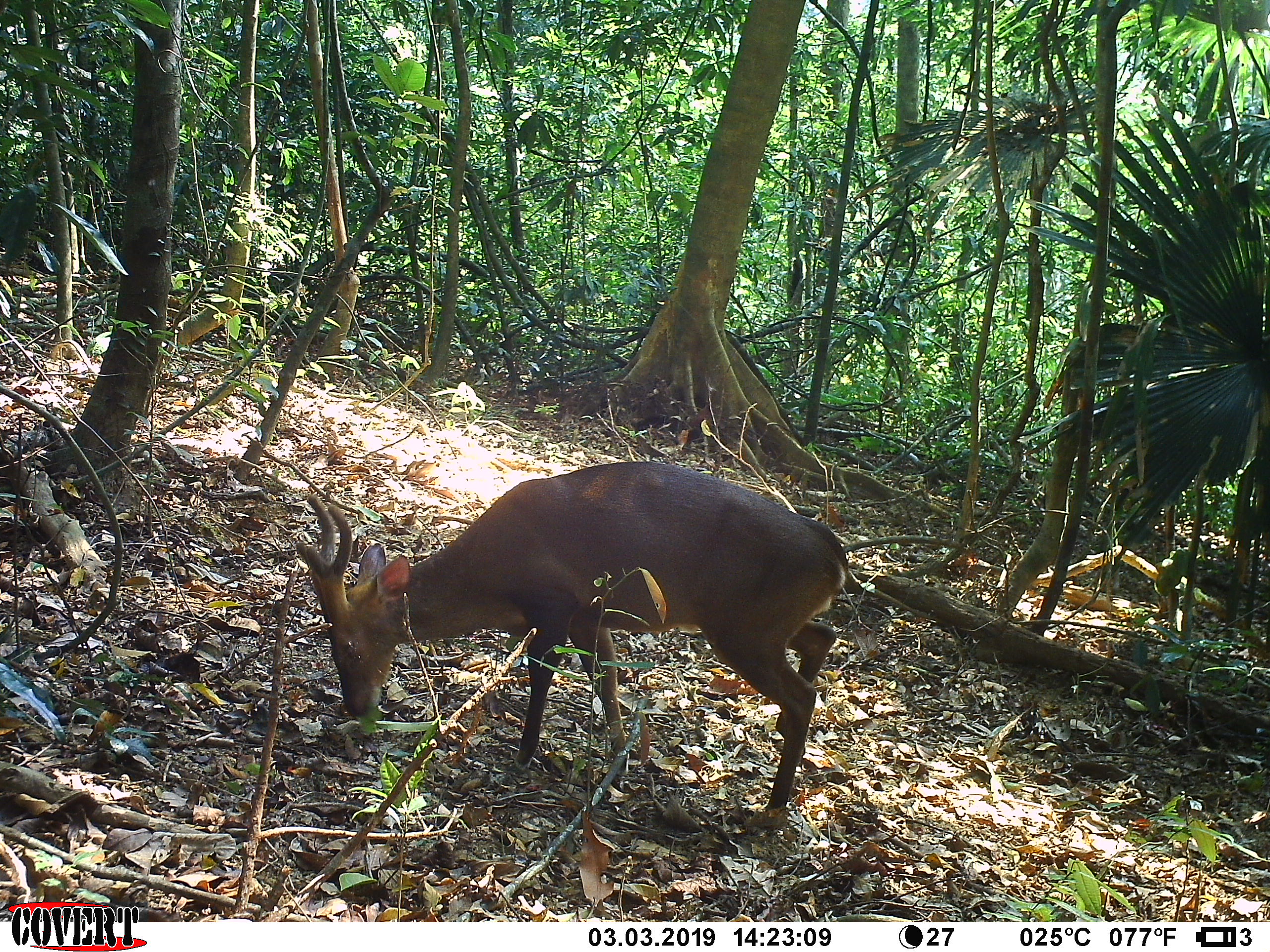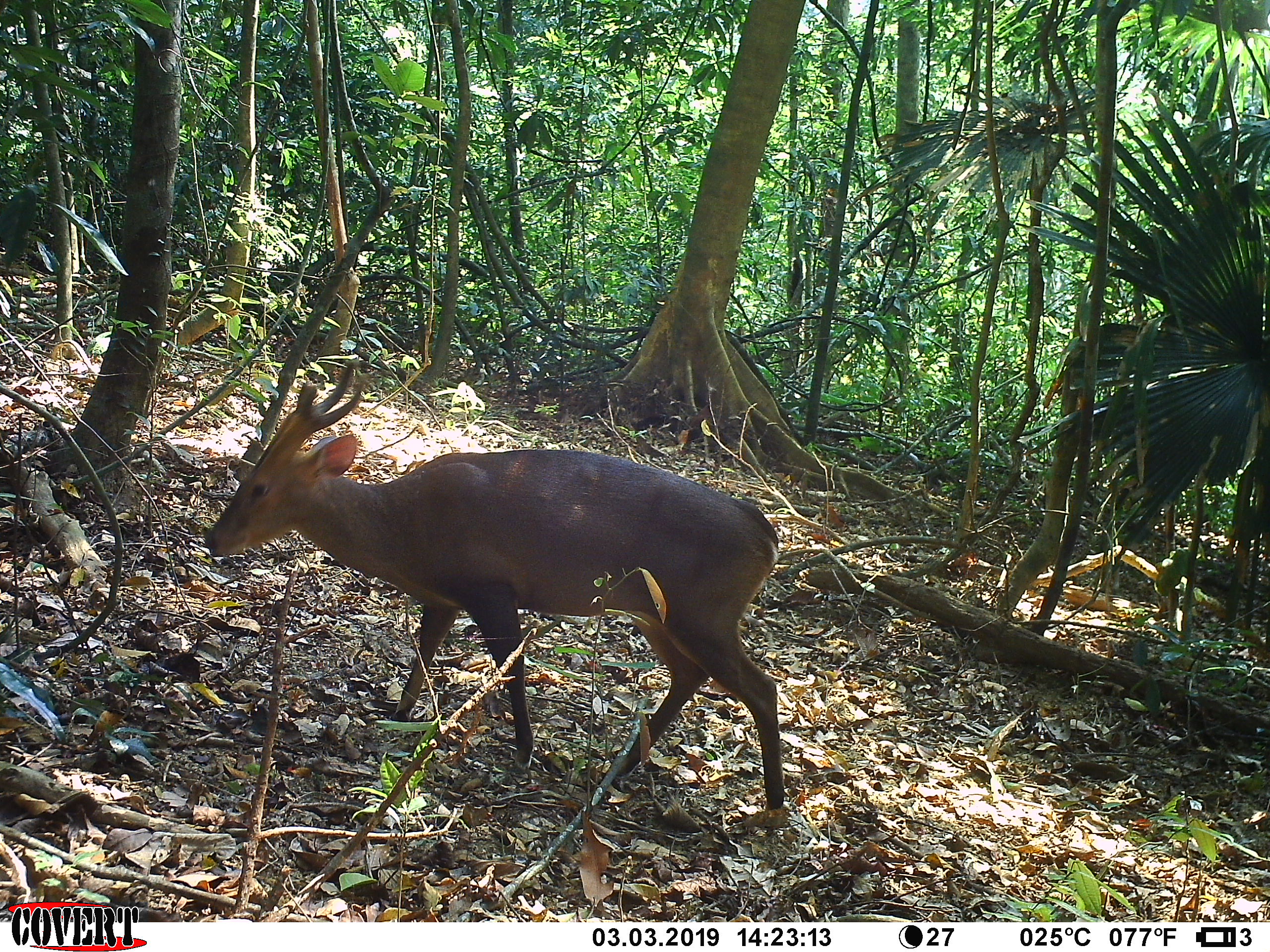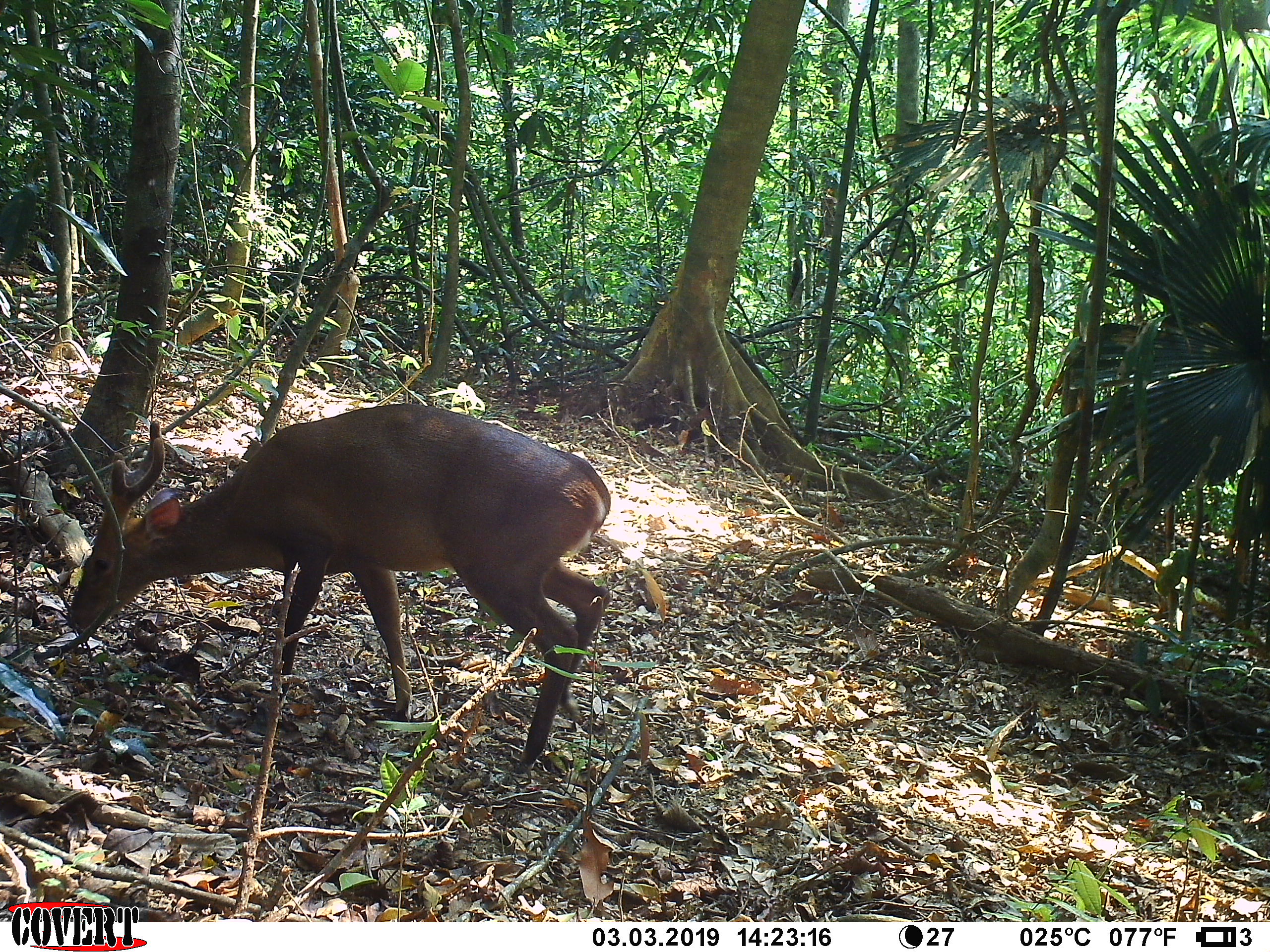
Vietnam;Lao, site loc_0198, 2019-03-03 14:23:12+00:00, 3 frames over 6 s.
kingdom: Animalia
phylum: Chordata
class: Mammalia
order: Artiodactyla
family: Cervidae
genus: Muntiacus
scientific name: Muntiacus vuquangensis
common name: large-antlered muntjac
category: large antlered muntjac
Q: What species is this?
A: Large antlered muntjac (large-antlered muntjac) (Muntiacus vuquangensis).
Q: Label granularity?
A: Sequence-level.